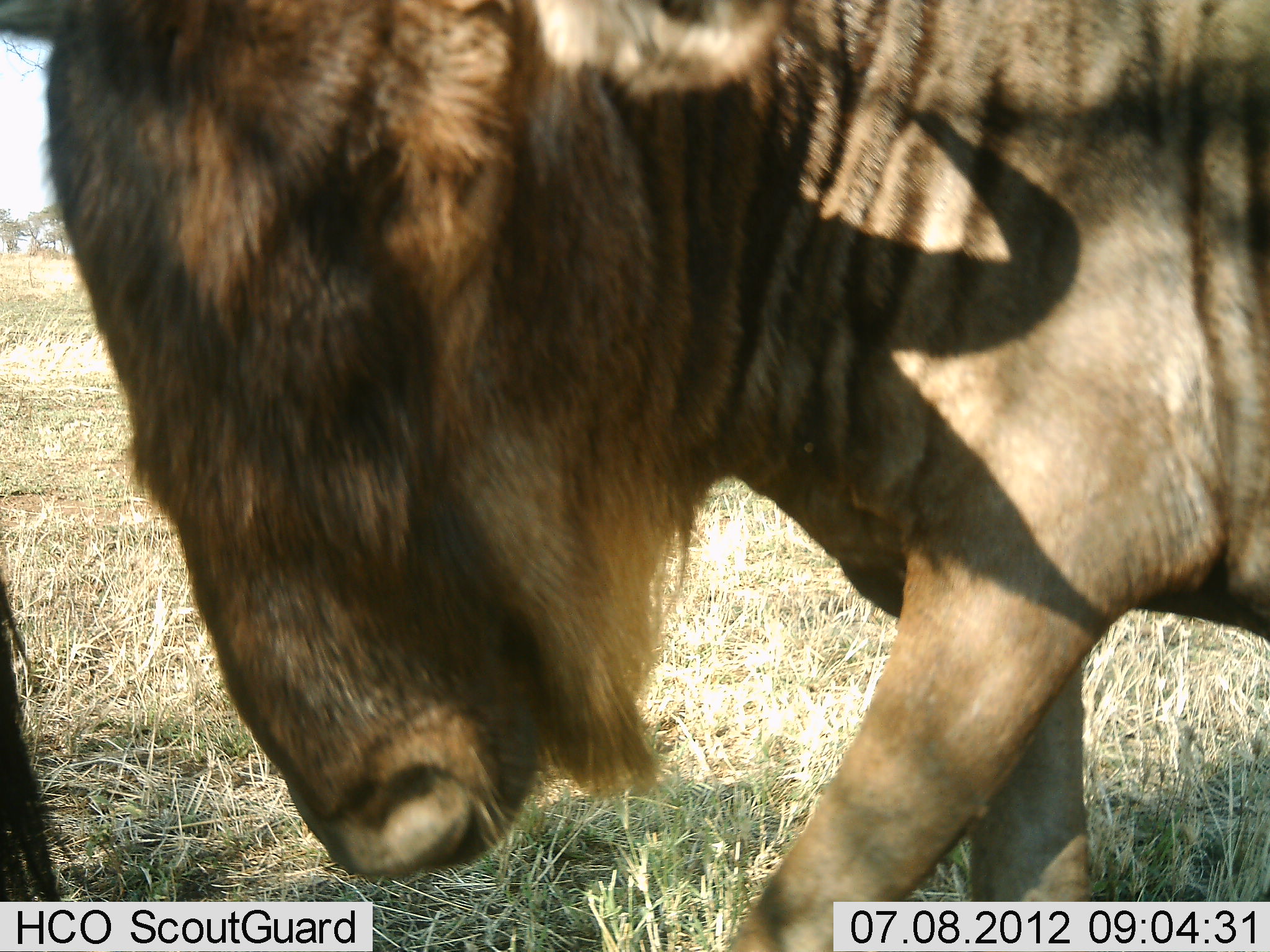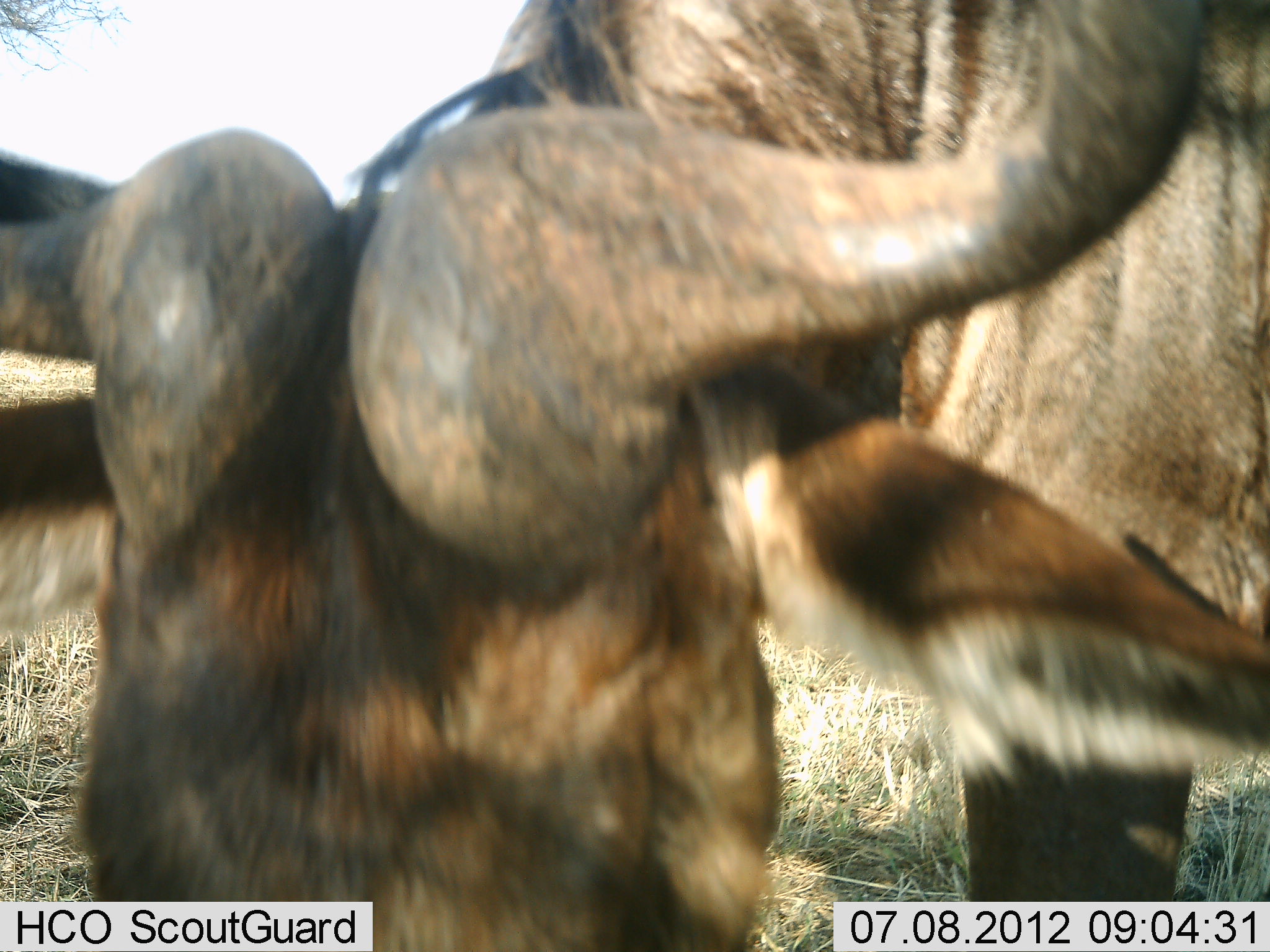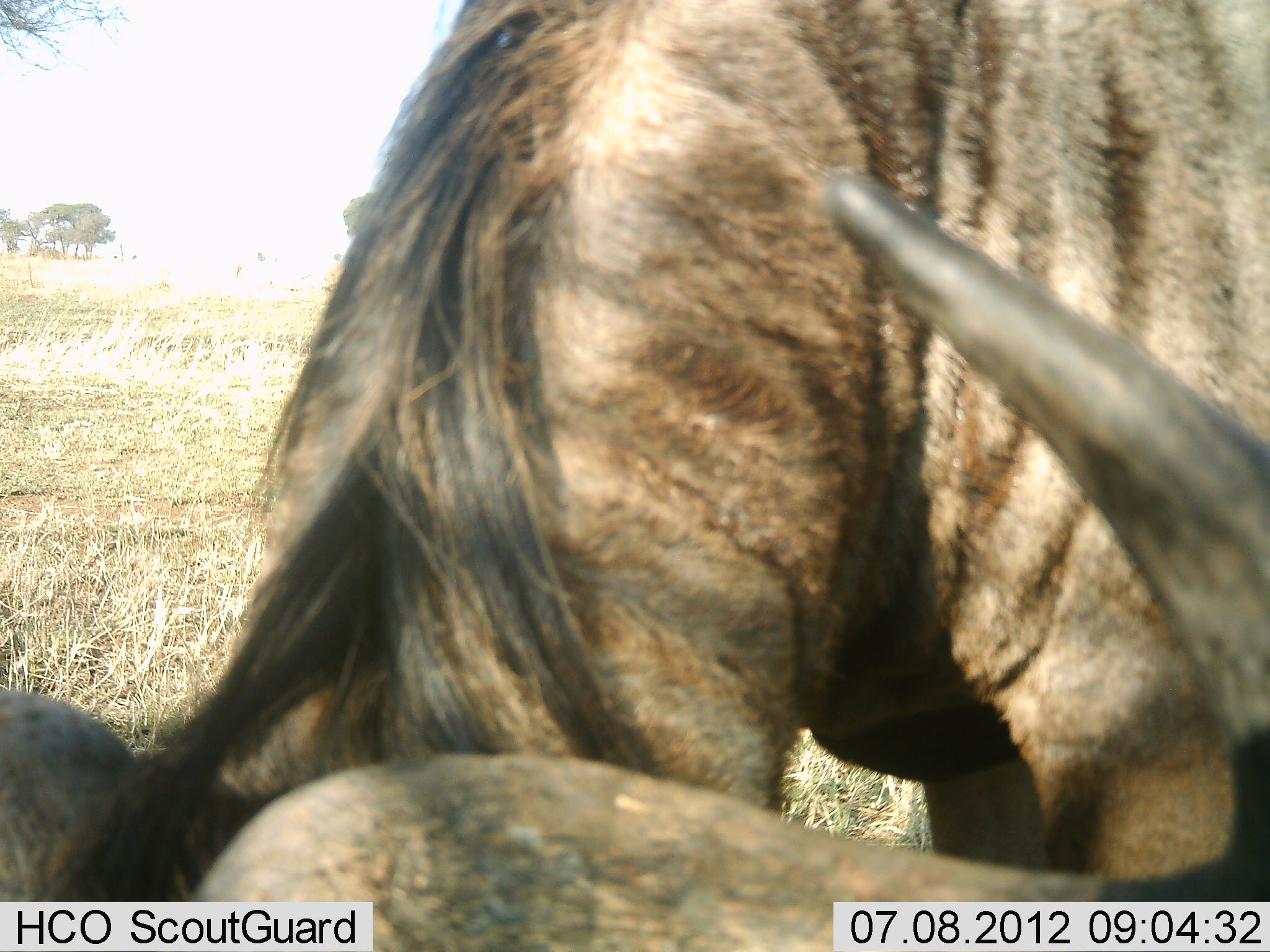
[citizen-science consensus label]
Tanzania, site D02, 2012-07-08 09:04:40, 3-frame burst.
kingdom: Animalia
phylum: Chordata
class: Mammalia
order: Artiodactyla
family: Bovidae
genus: Connochaetes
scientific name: Connochaetes taurinus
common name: blue wildebeest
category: wildebeest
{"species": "wildebeest (blue wildebeest) (Connochaetes taurinus)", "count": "2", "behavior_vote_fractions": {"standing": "80%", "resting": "0%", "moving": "30%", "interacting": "0%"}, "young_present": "0%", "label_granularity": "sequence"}